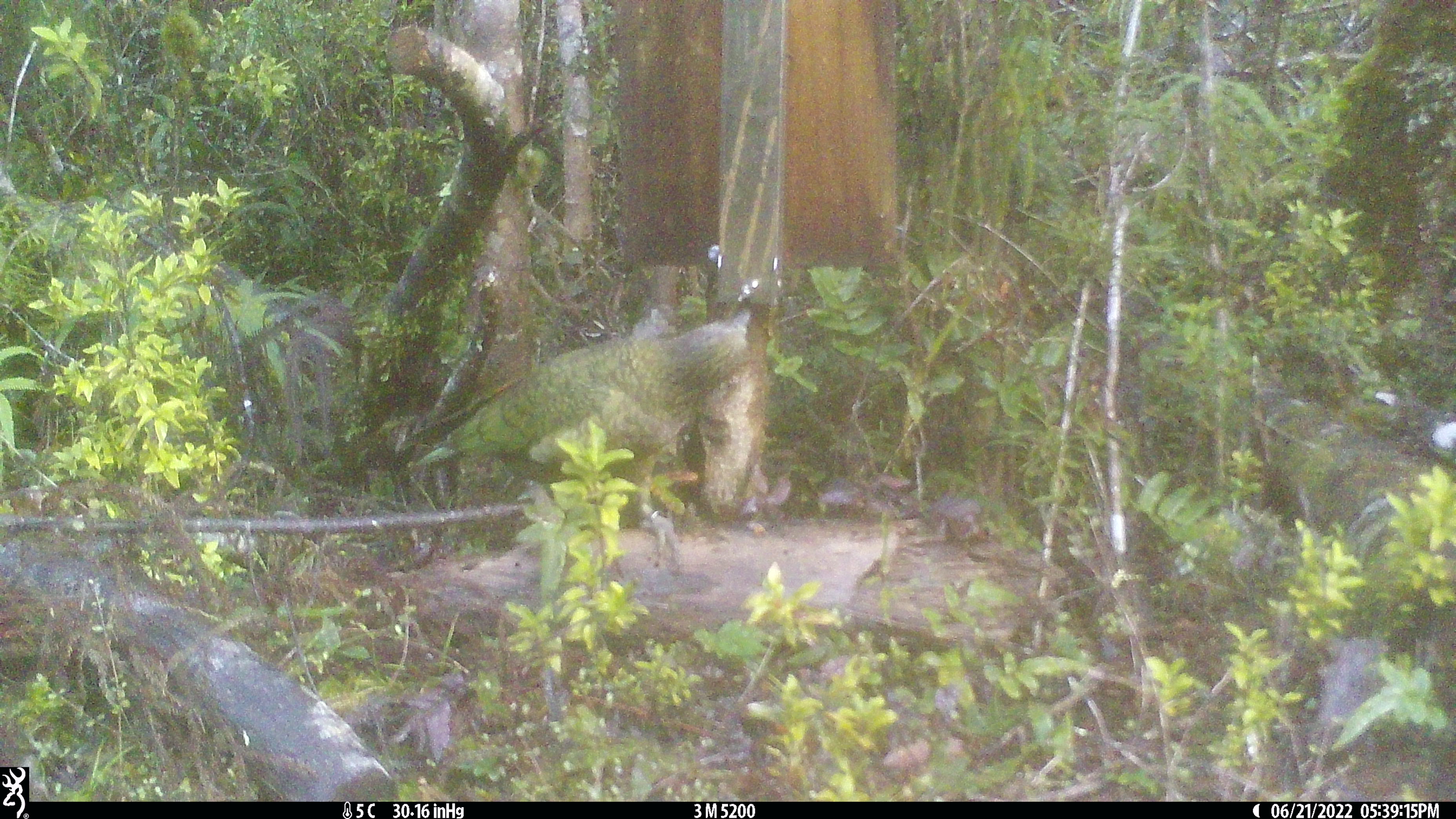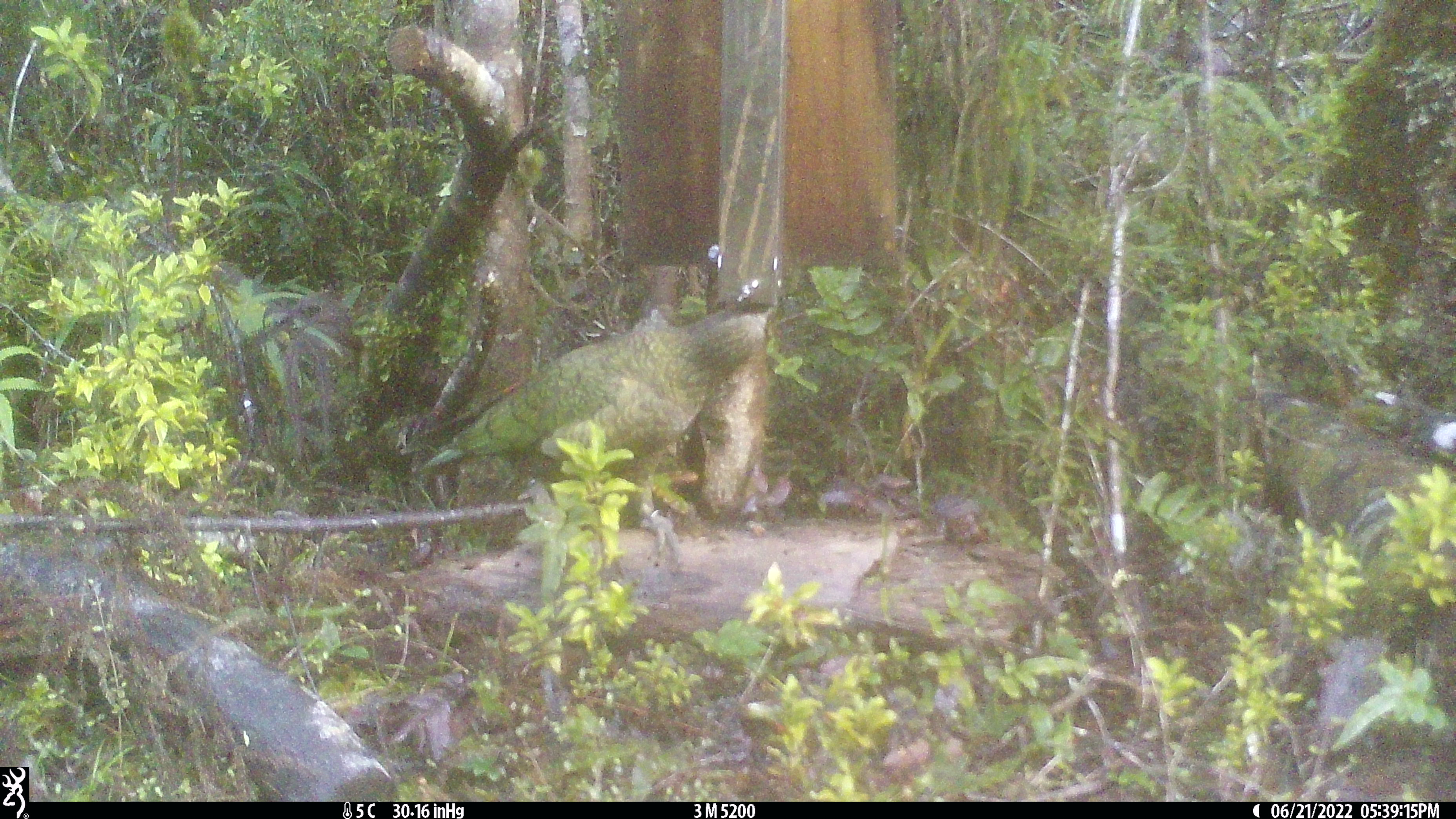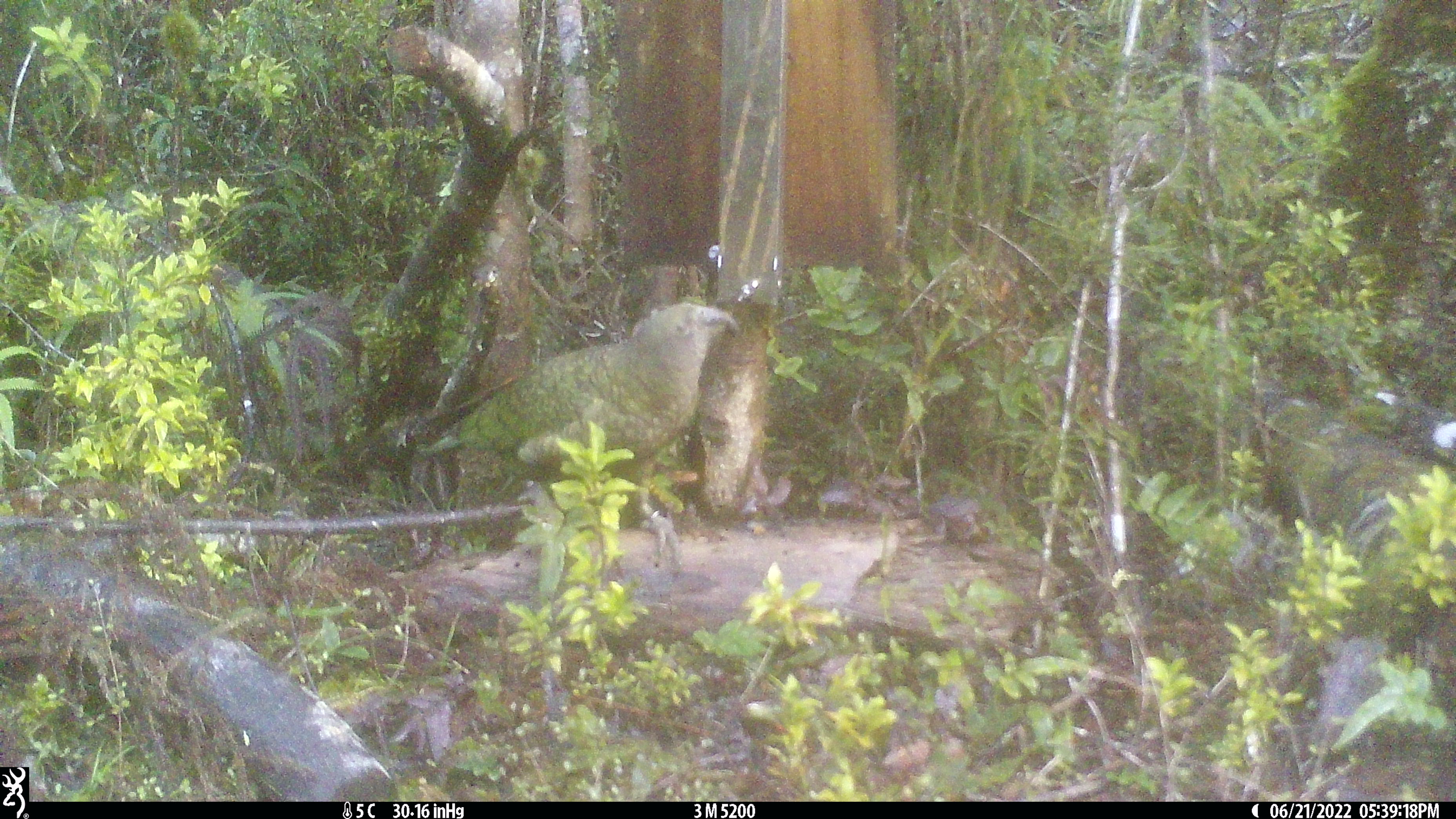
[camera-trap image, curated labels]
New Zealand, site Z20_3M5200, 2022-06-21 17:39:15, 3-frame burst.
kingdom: Animalia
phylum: Chordata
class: Aves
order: Psittaciformes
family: Strigopidae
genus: Nestor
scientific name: Nestor notabilis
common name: kea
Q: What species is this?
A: Kea (Nestor notabilis).